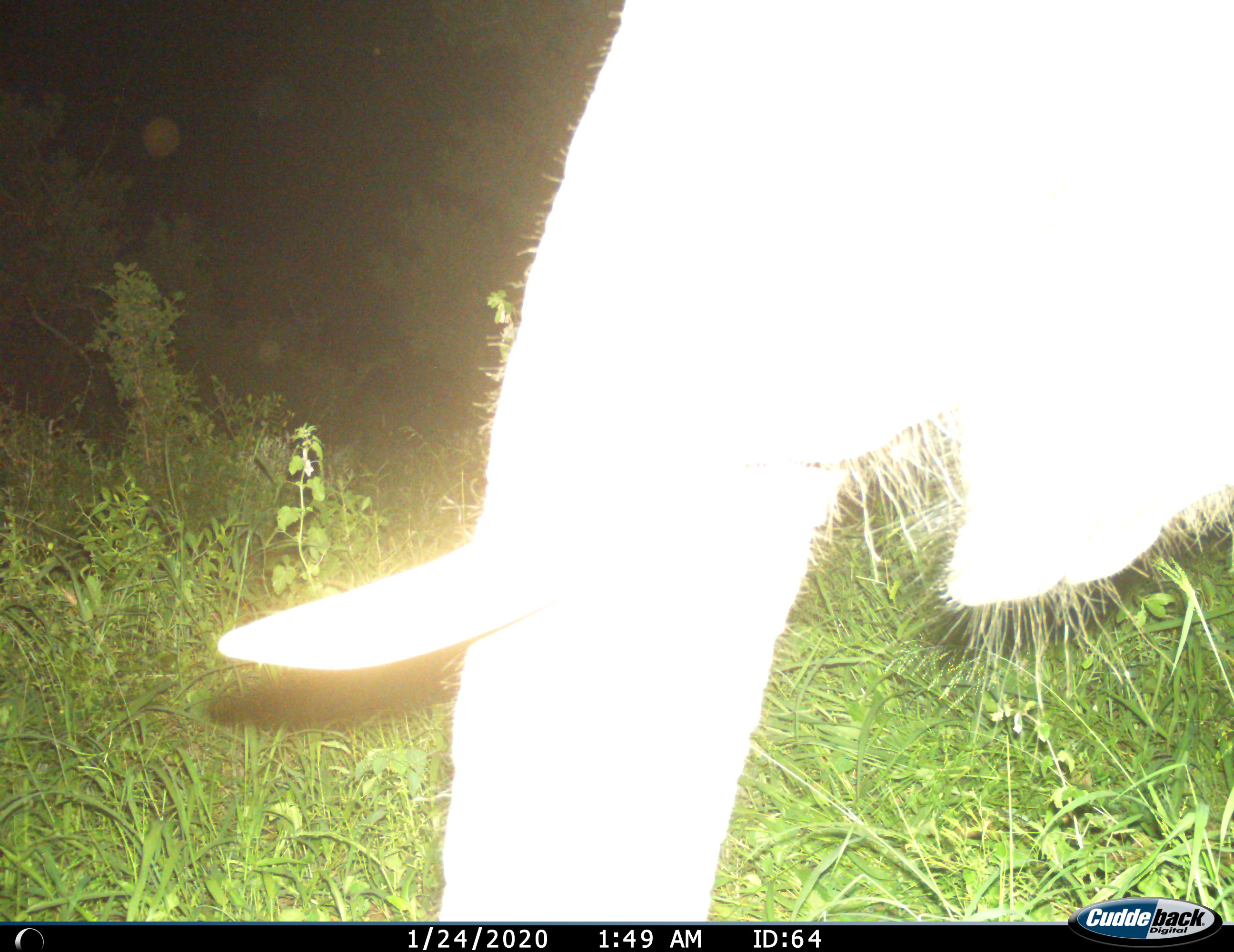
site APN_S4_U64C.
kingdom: Animalia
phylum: Chordata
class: Mammalia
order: Proboscidea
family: Elephantidae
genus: Loxodonta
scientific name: Loxodonta africana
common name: african bush elephant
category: elephant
Elephant (african bush elephant) (Loxodonta africana), count 1. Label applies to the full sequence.